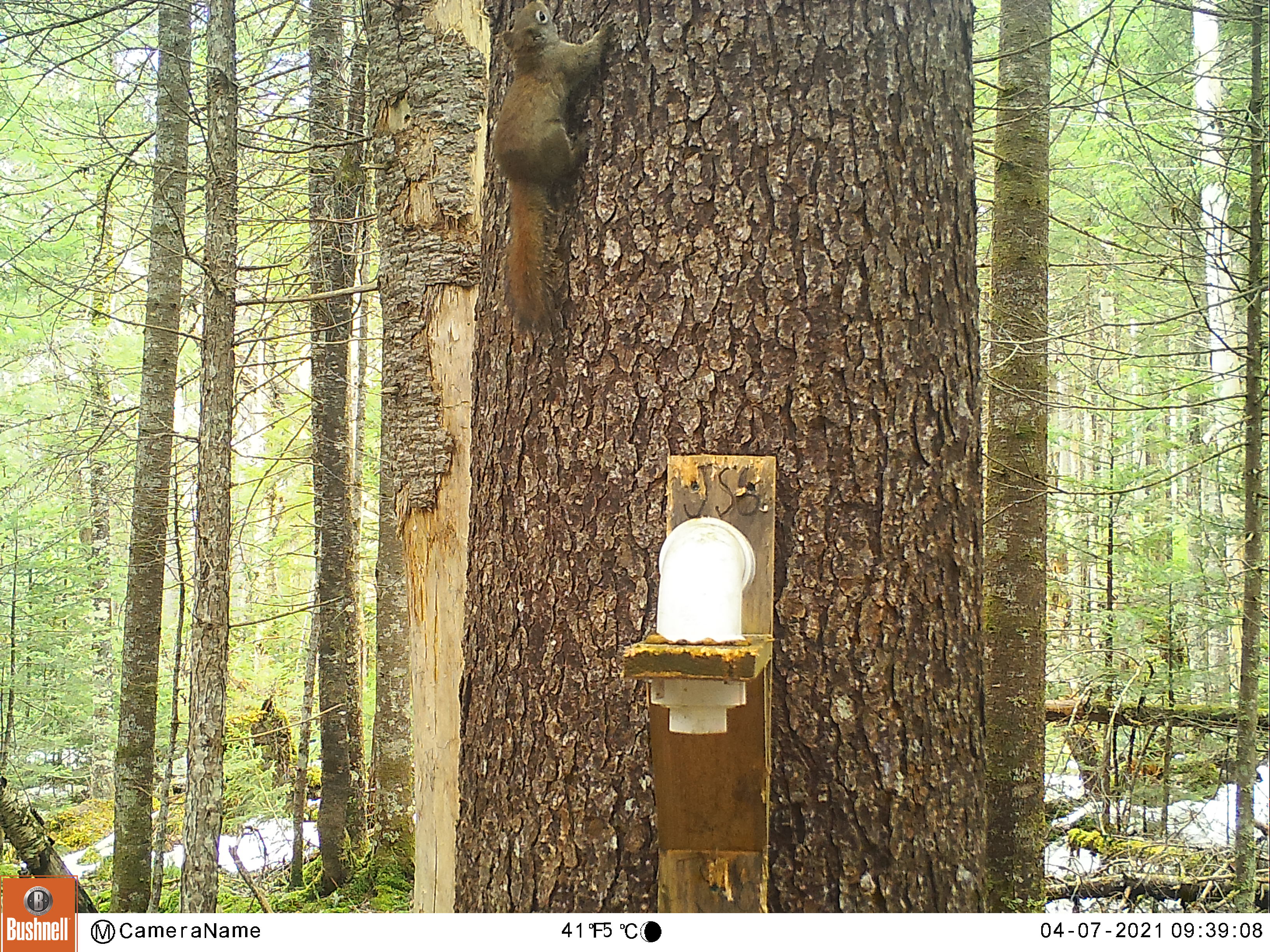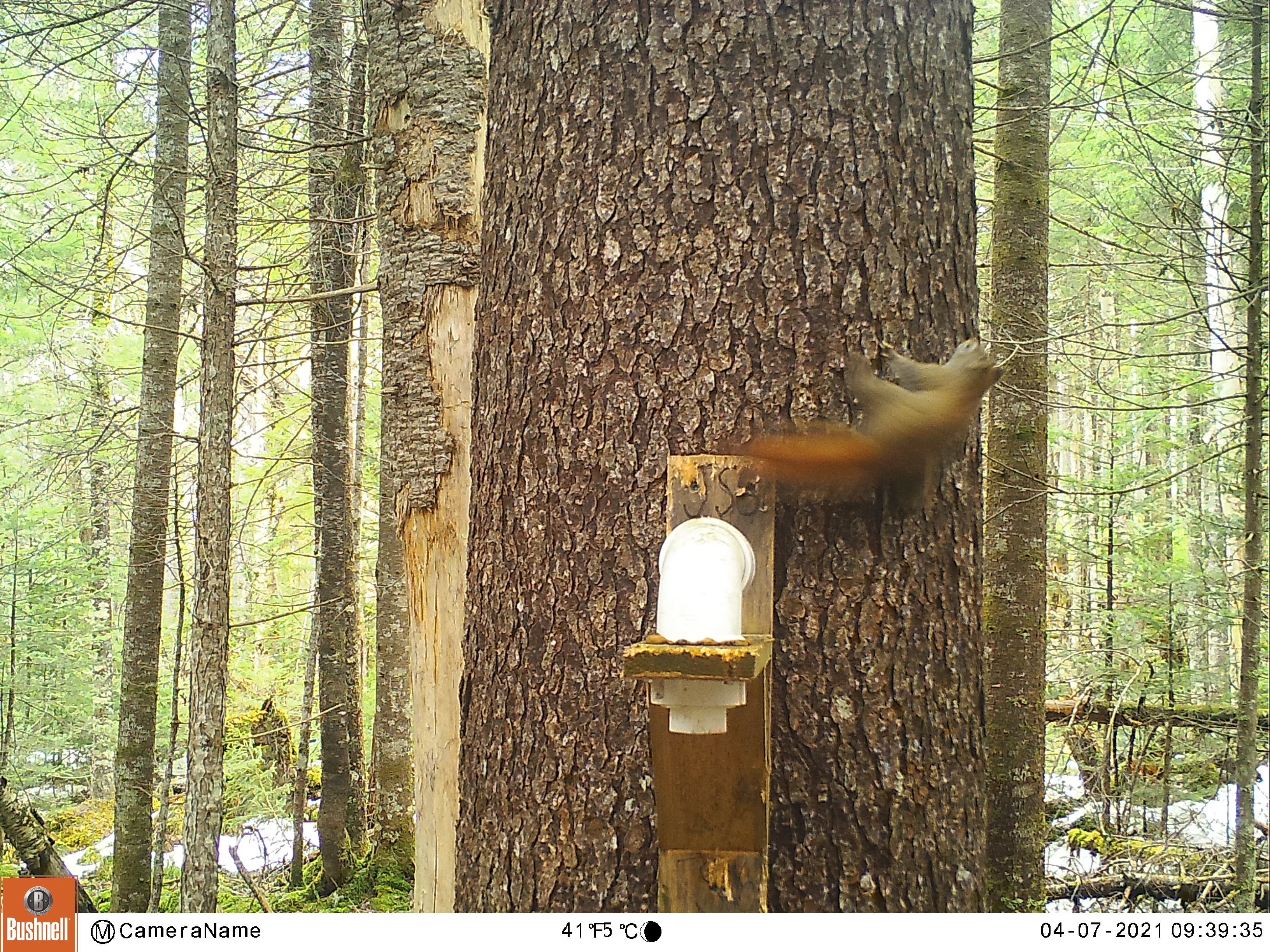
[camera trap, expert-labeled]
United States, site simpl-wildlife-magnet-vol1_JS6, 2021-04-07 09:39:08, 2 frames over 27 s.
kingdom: Animalia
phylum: Chordata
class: Mammalia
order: Rodentia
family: Sciuridae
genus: Tamiasciurus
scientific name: Tamiasciurus hudsonicus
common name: red squirrel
Red squirrel (Tamiasciurus hudsonicus).